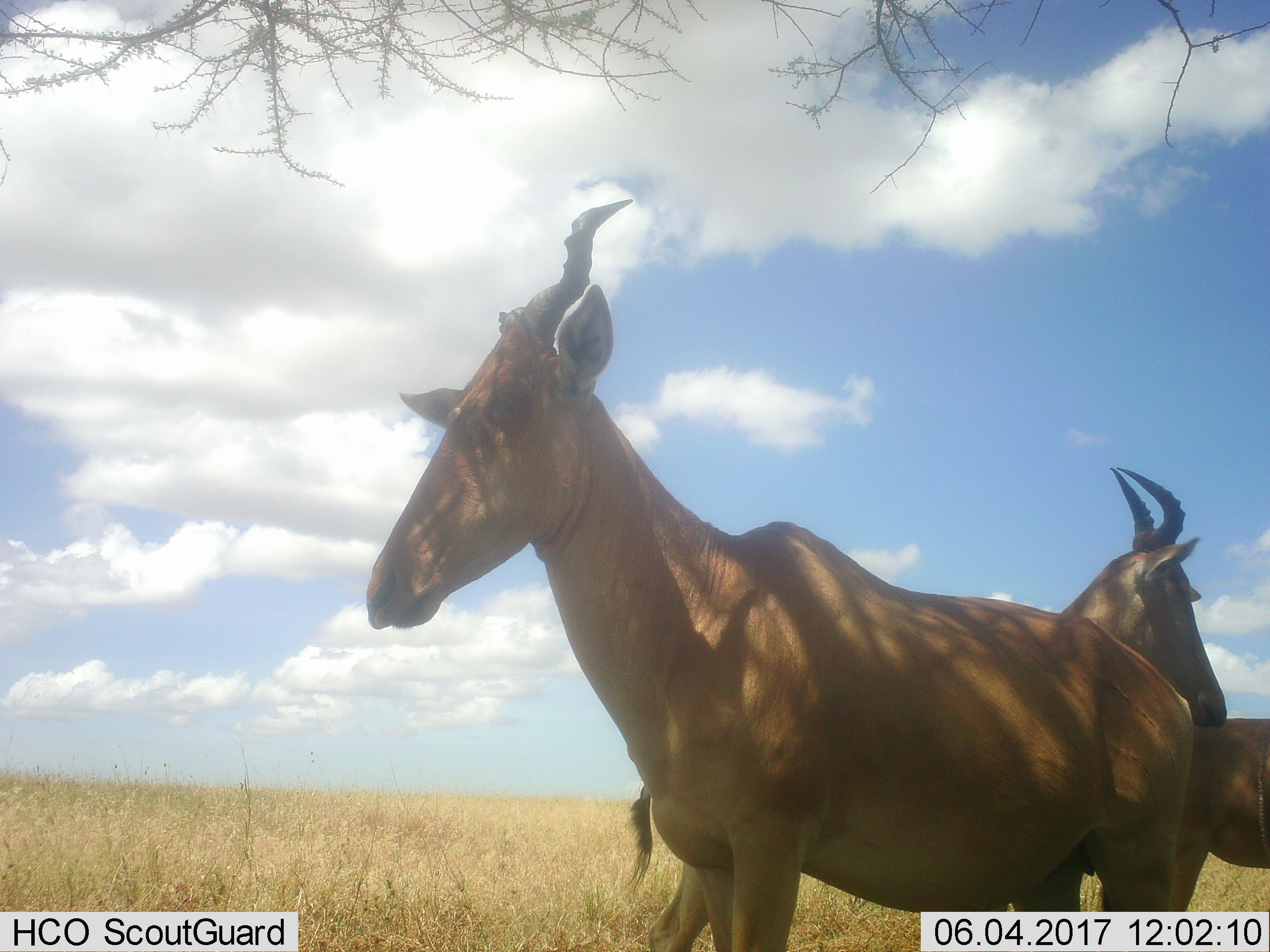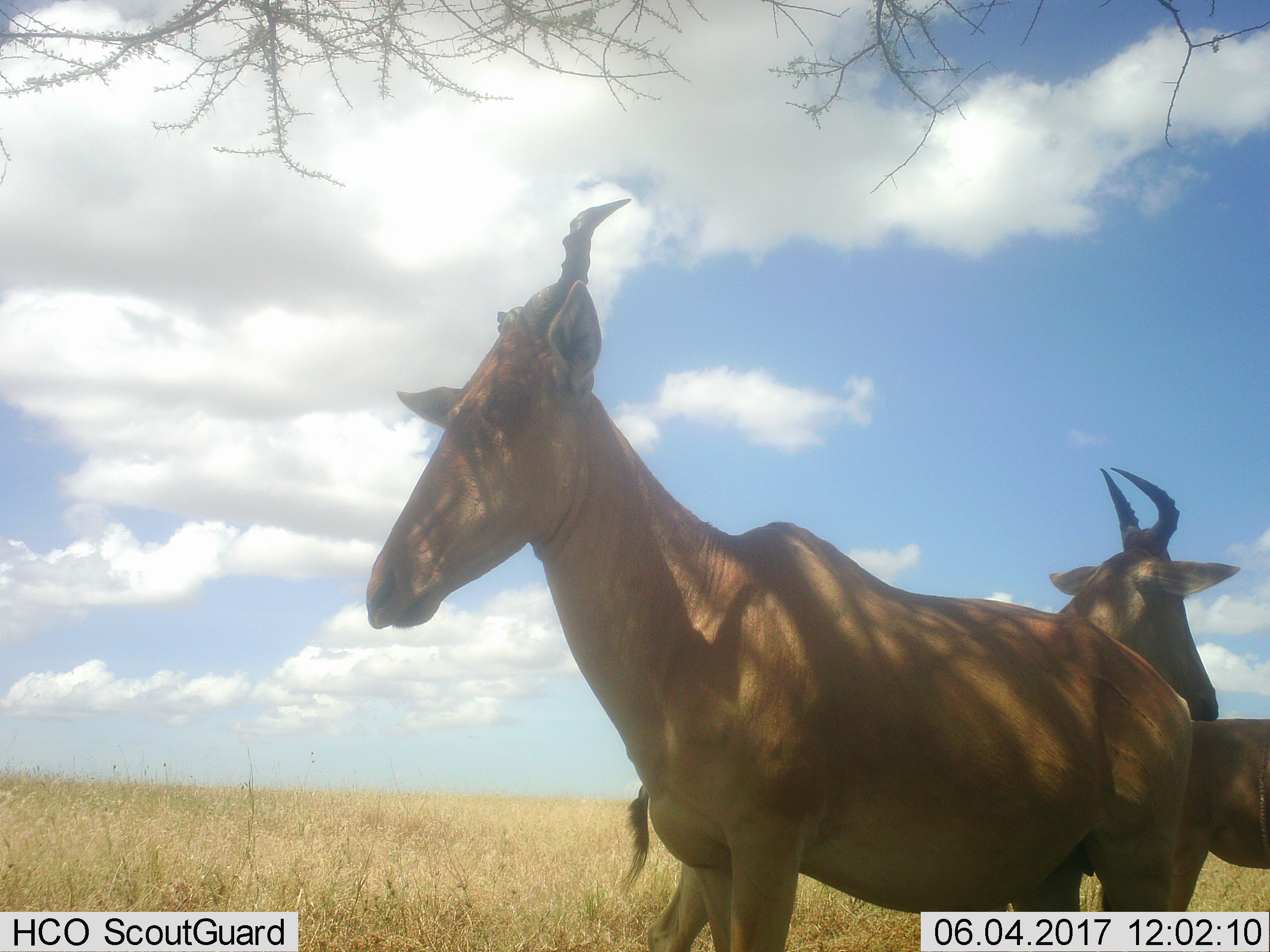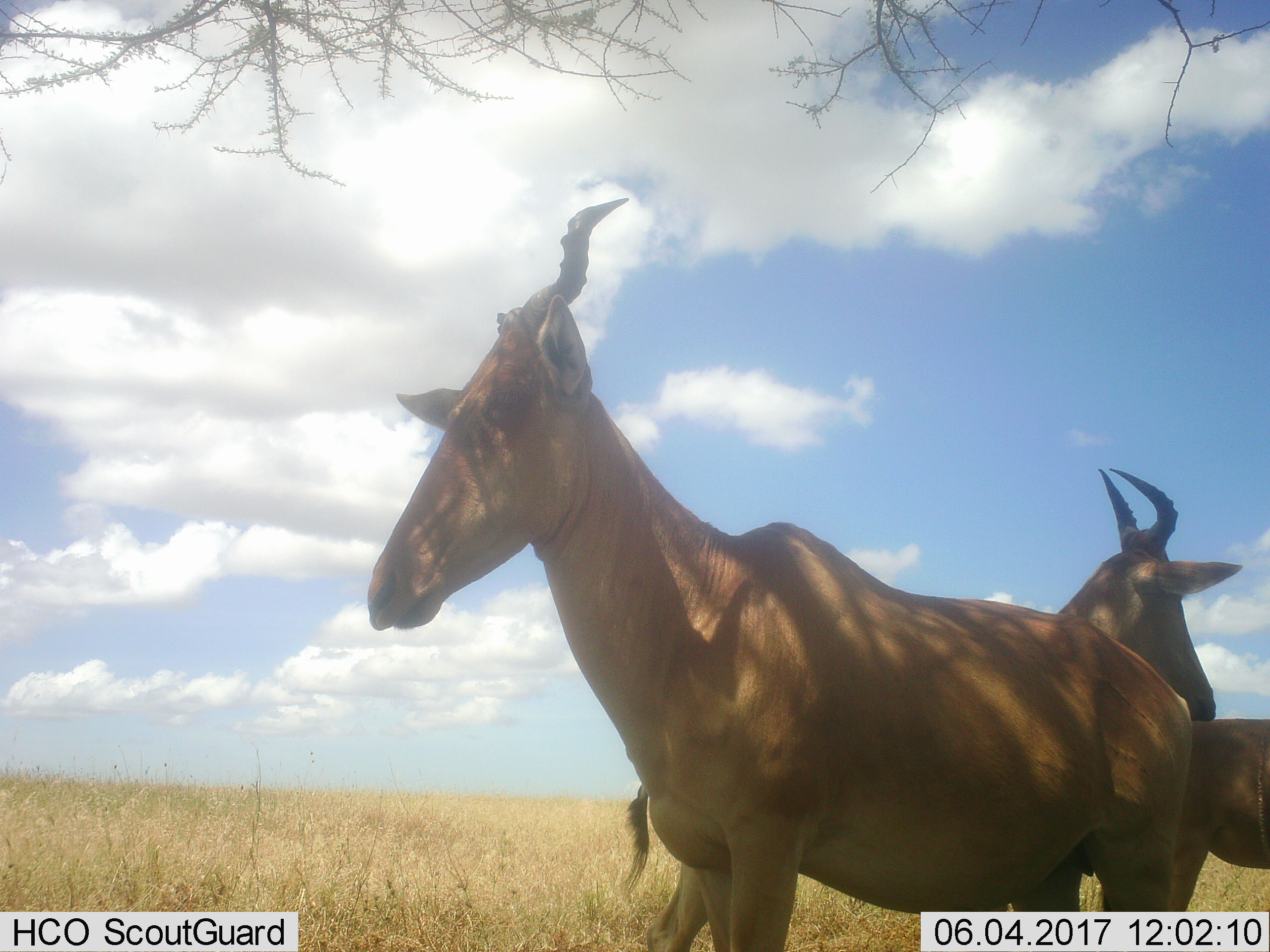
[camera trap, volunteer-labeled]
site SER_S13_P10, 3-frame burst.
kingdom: Animalia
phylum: Chordata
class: Mammalia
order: Artiodactyla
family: Bovidae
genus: Alcelaphus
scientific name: Alcelaphus buselaphus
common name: hartebeest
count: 3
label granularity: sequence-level